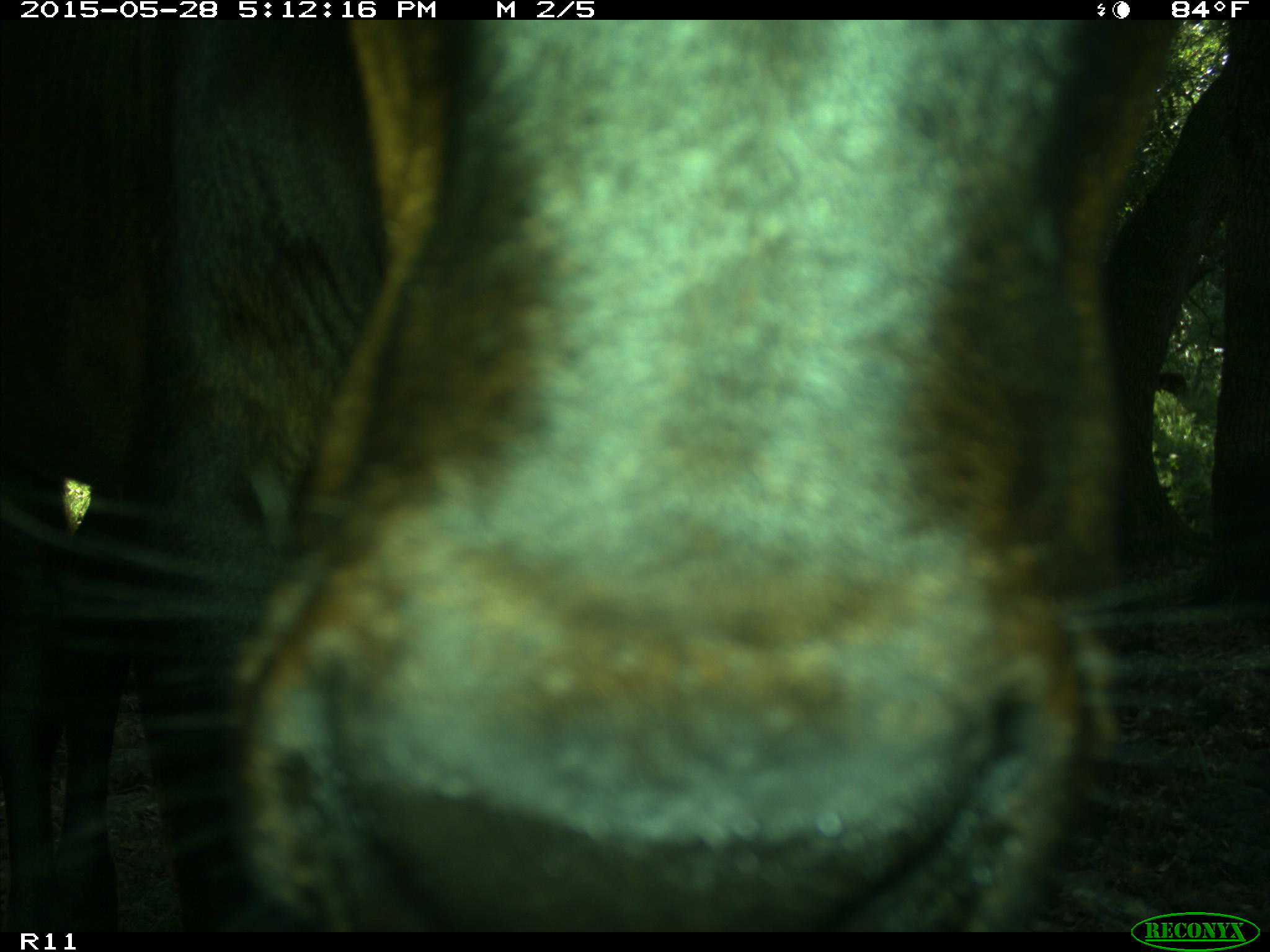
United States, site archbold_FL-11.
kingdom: Animalia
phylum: Chordata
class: Mammalia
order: Artiodactyla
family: Bovidae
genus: Bos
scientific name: Bos taurus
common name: domestic cow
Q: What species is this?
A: Bos taurus (domestic cow).